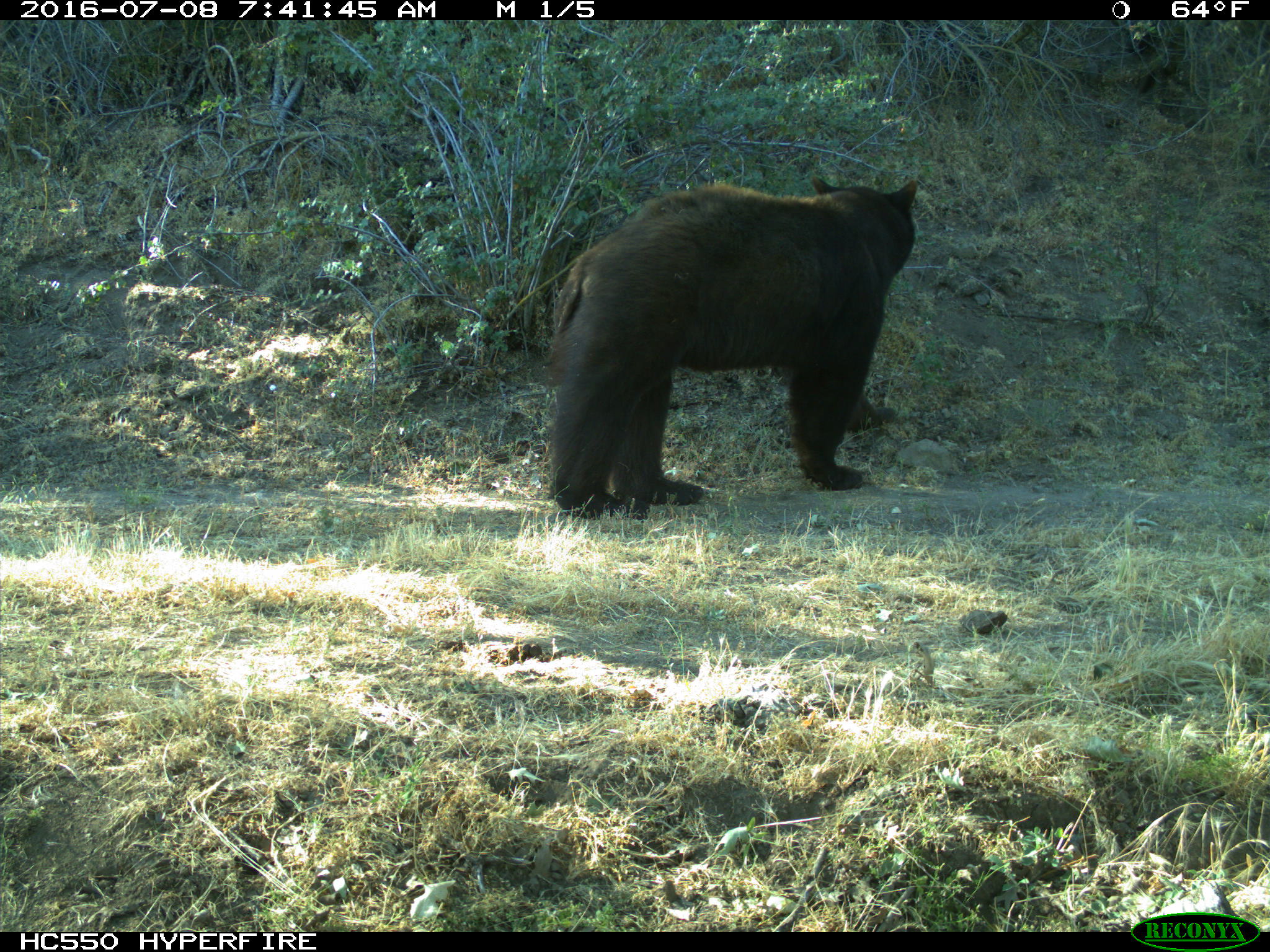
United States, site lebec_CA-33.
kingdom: Animalia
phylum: Chordata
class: Mammalia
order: Carnivora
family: Ursidae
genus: Ursus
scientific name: Ursus americanus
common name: american black bear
Ursus americanus (american black bear).